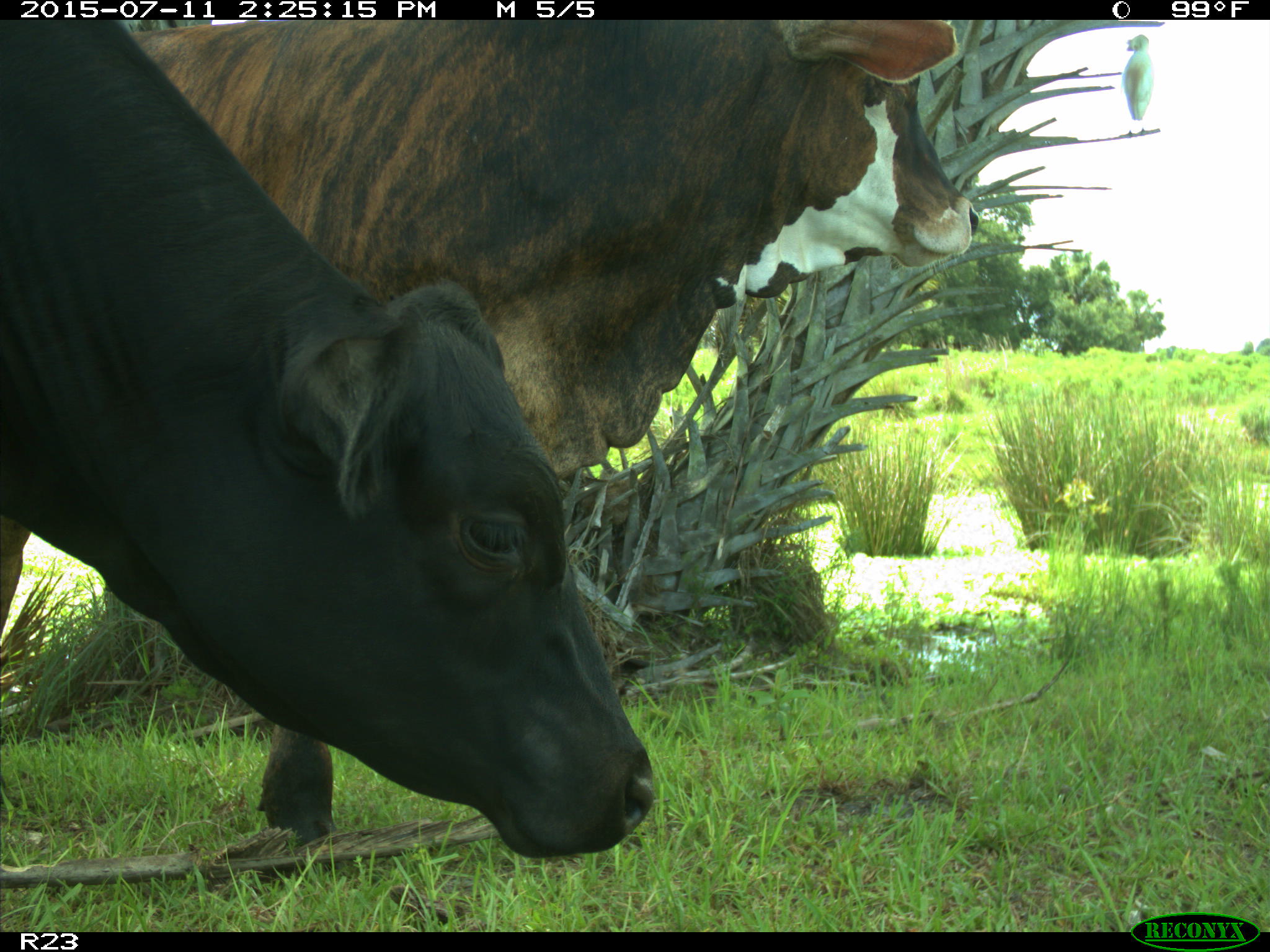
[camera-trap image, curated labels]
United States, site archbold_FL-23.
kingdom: Animalia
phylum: Chordata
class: Mammalia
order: Artiodactyla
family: Bovidae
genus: Bos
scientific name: Bos taurus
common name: domestic cow